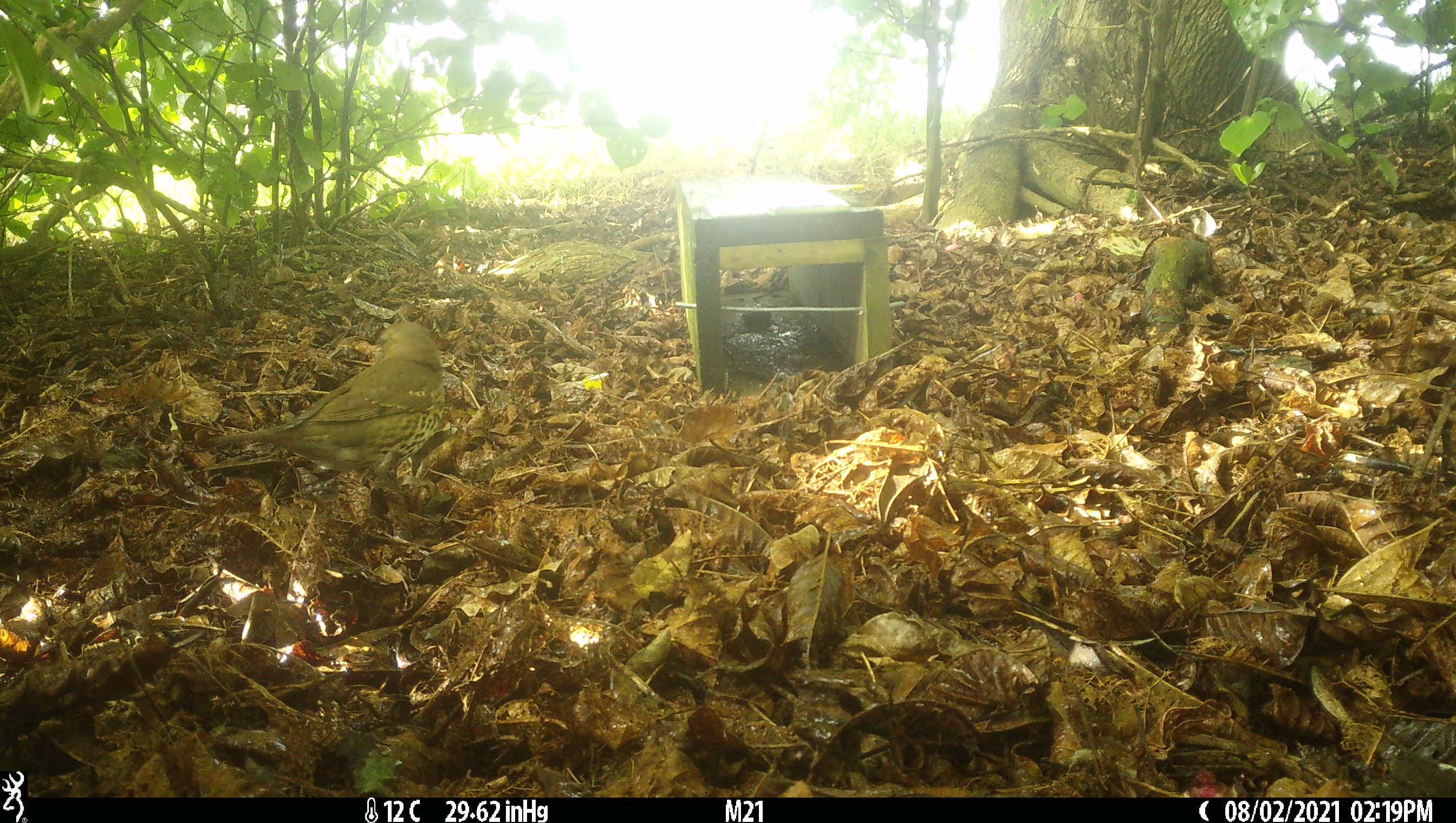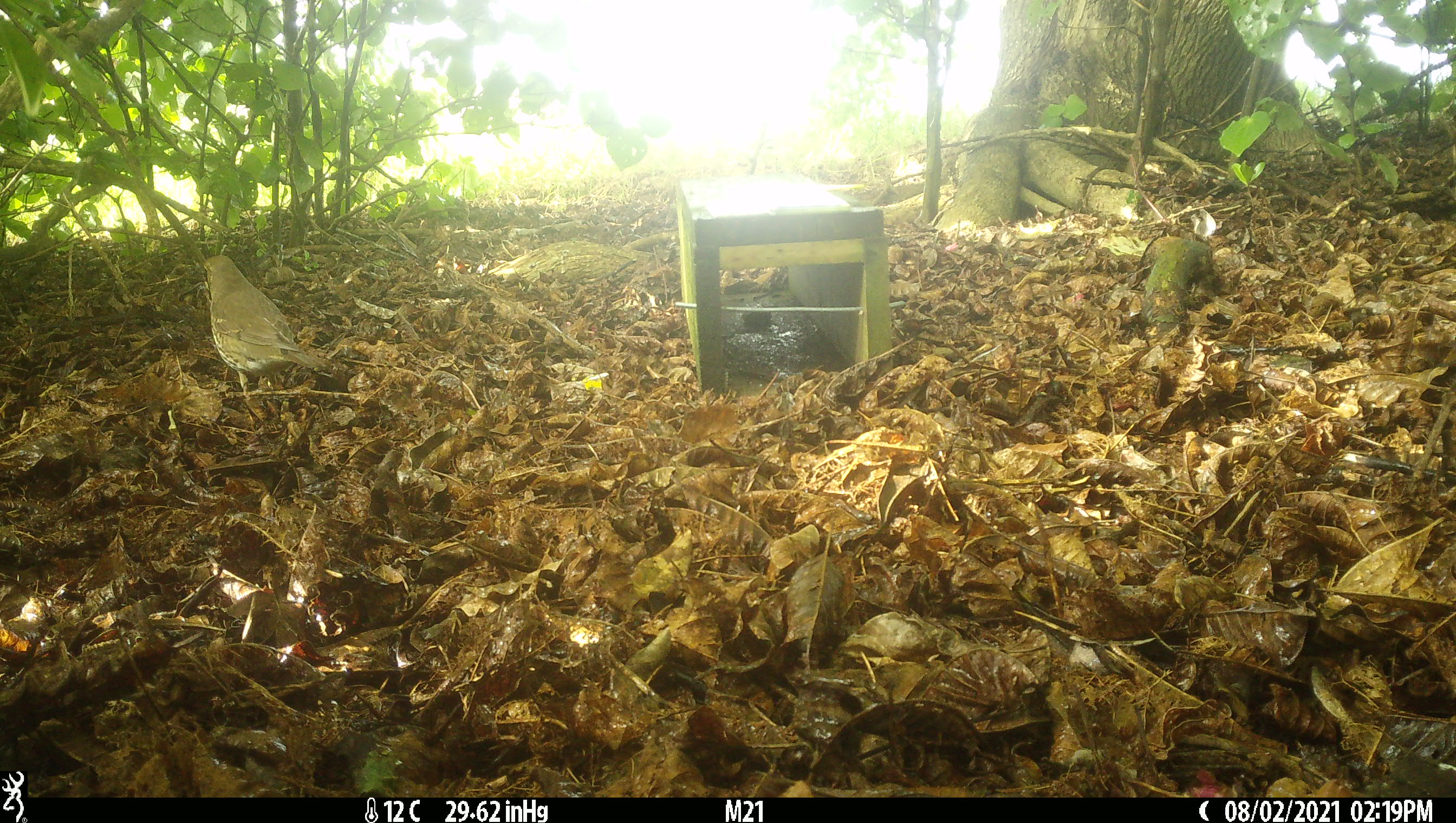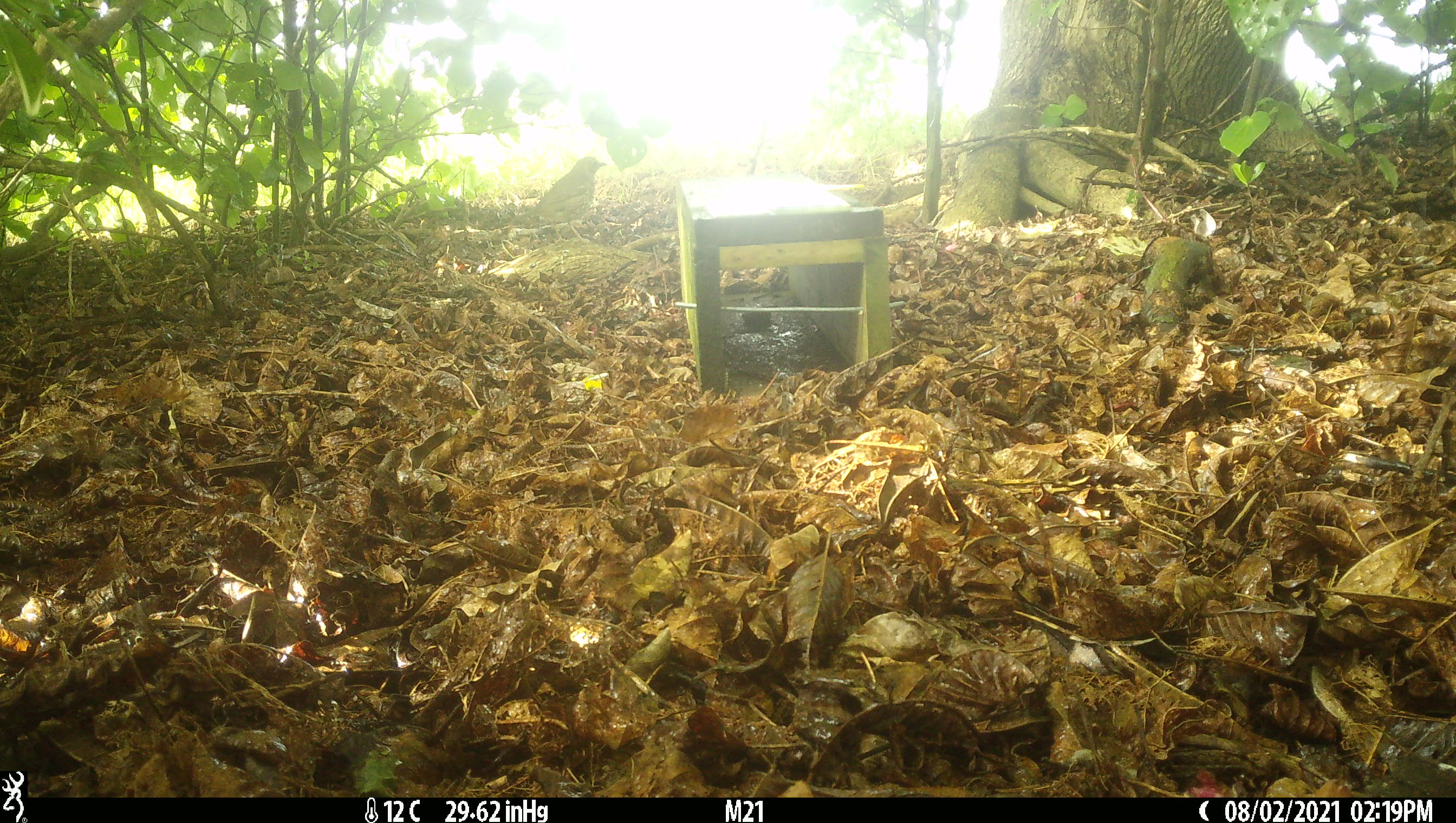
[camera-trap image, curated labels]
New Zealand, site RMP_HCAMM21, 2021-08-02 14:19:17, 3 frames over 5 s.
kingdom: Animalia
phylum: Chordata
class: Aves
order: Passeriformes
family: Turdidae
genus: Turdus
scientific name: Turdus philomelos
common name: song thrush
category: thrush